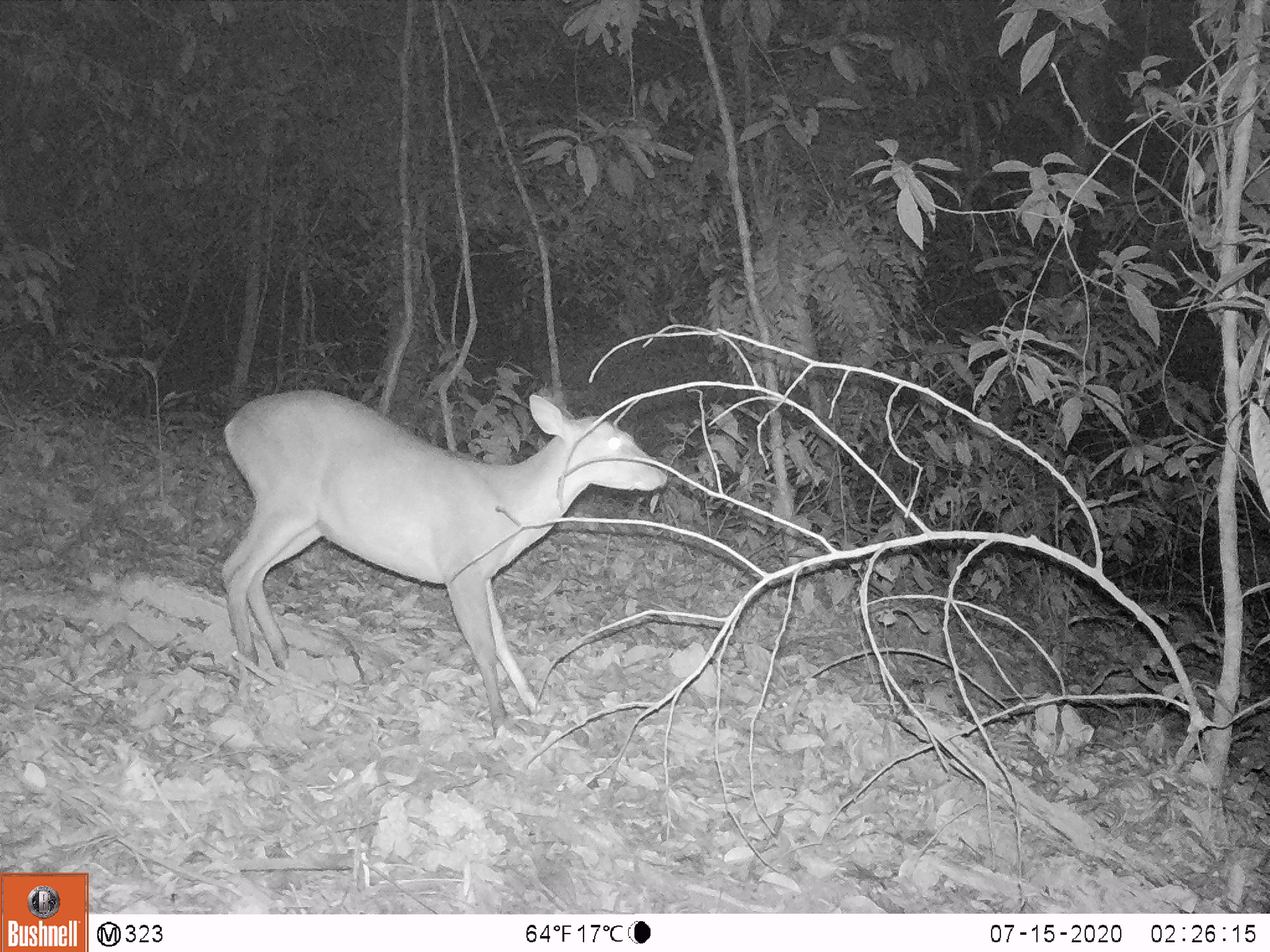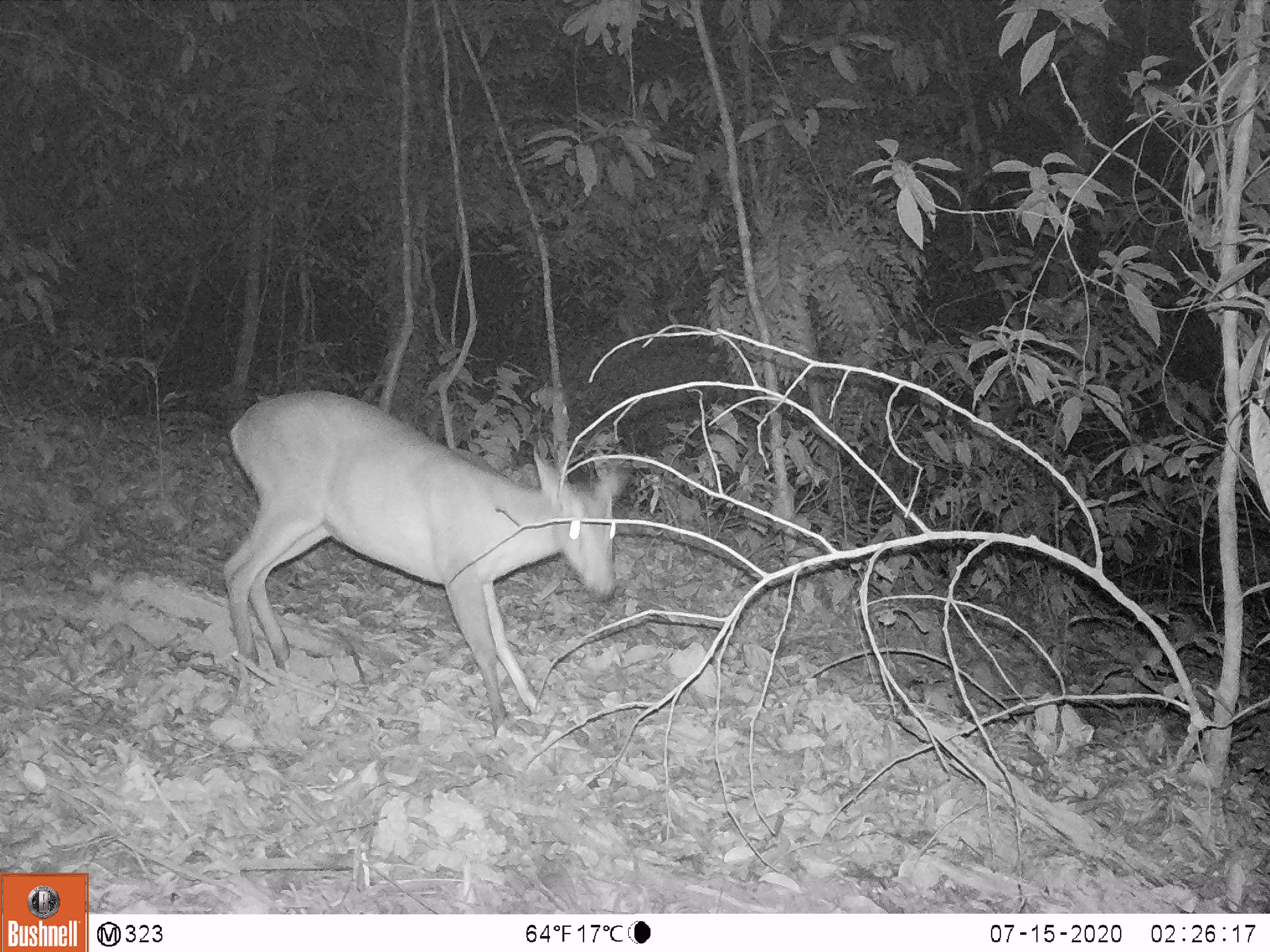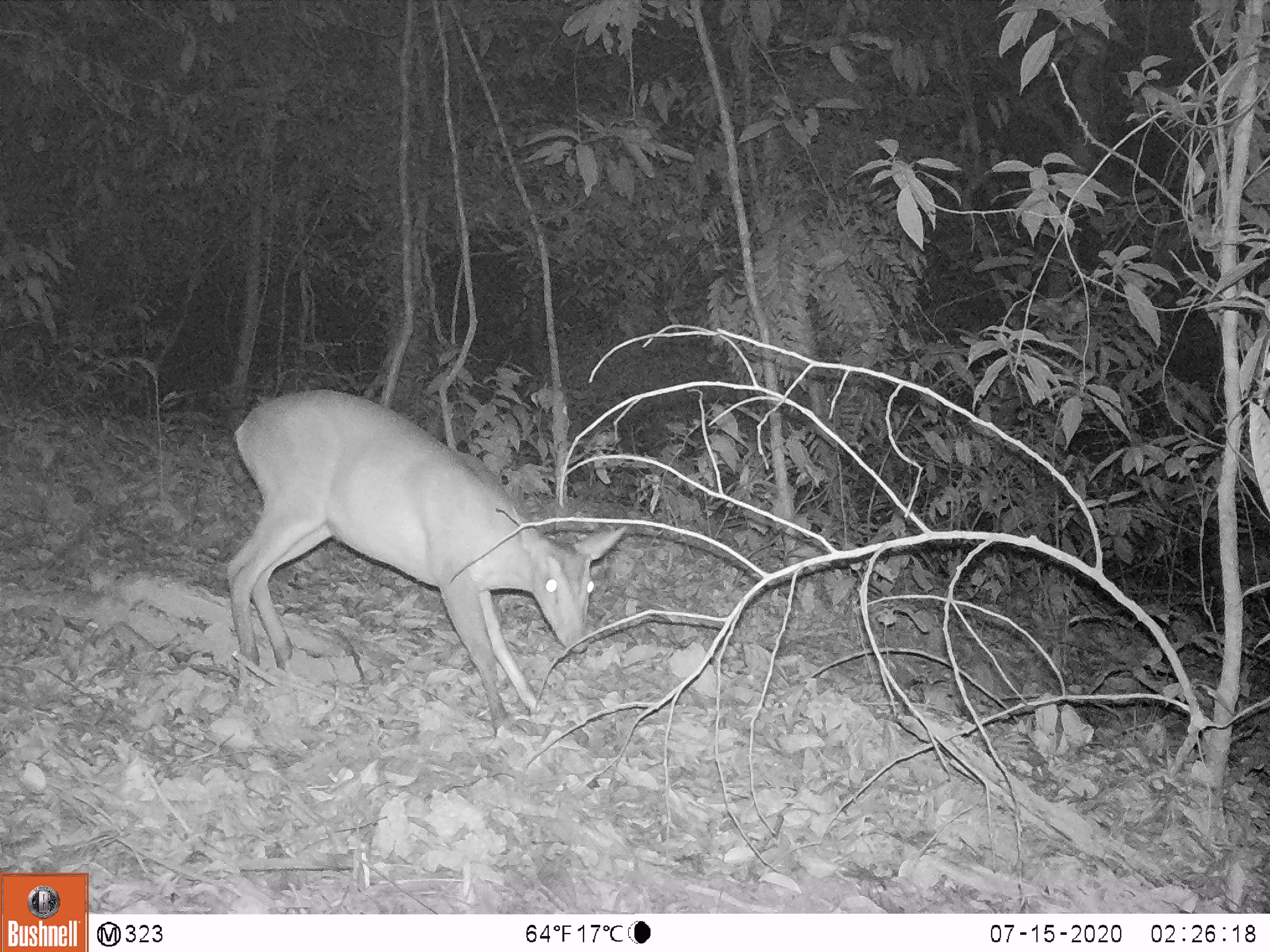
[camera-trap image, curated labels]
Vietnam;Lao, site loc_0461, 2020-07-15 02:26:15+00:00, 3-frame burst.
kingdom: Animalia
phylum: Chordata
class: Mammalia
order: Artiodactyla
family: Cervidae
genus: Muntiacus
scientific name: Muntiacus vuquangensis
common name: large-antlered muntjac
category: large antlered muntjac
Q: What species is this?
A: Large antlered muntjac (large-antlered muntjac) (Muntiacus vuquangensis).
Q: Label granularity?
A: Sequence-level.